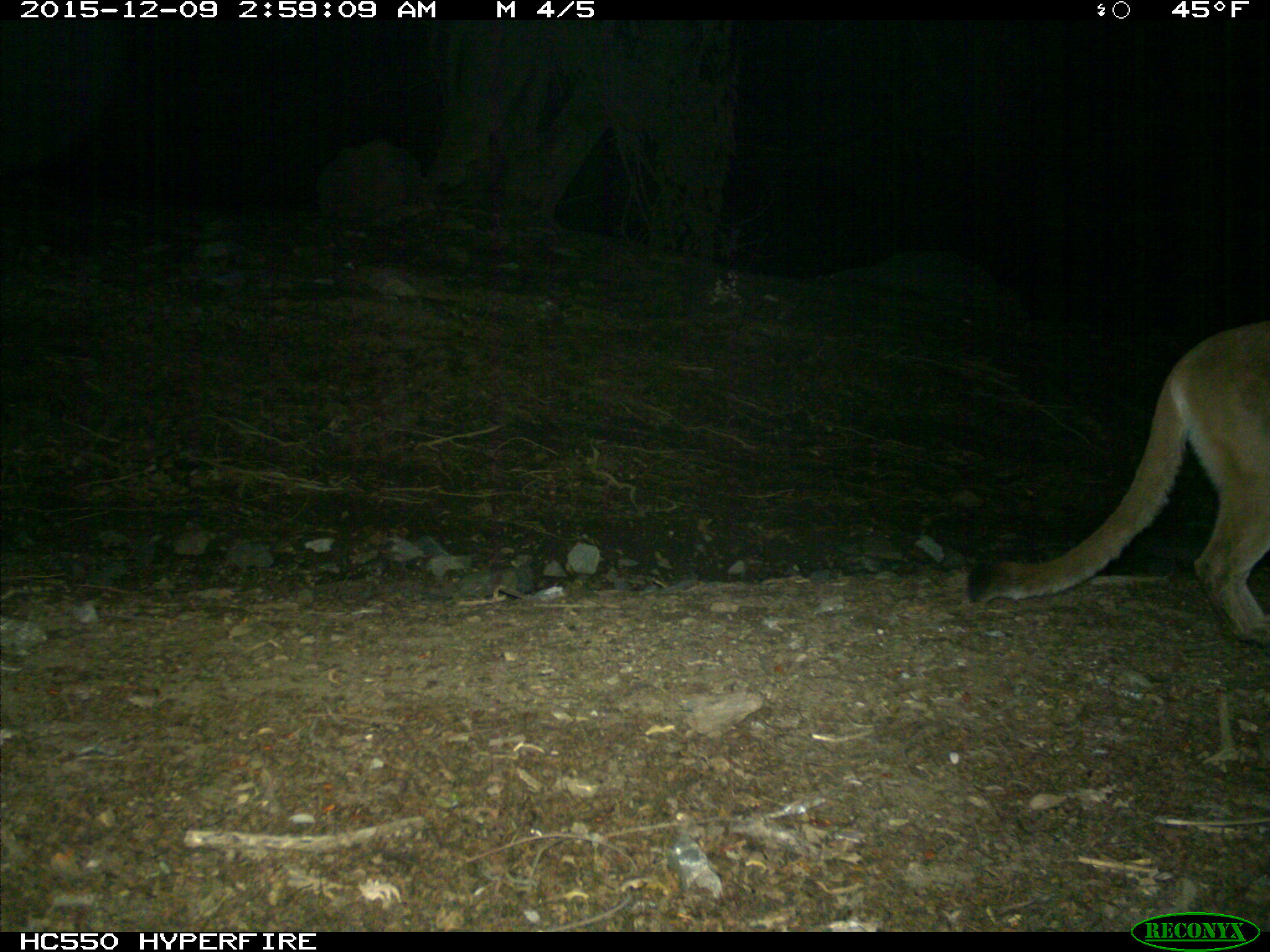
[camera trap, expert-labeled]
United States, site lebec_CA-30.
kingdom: Animalia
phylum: Chordata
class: Mammalia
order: Carnivora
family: Felidae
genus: Puma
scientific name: Puma concolor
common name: mountain lion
Puma concolor (mountain lion).